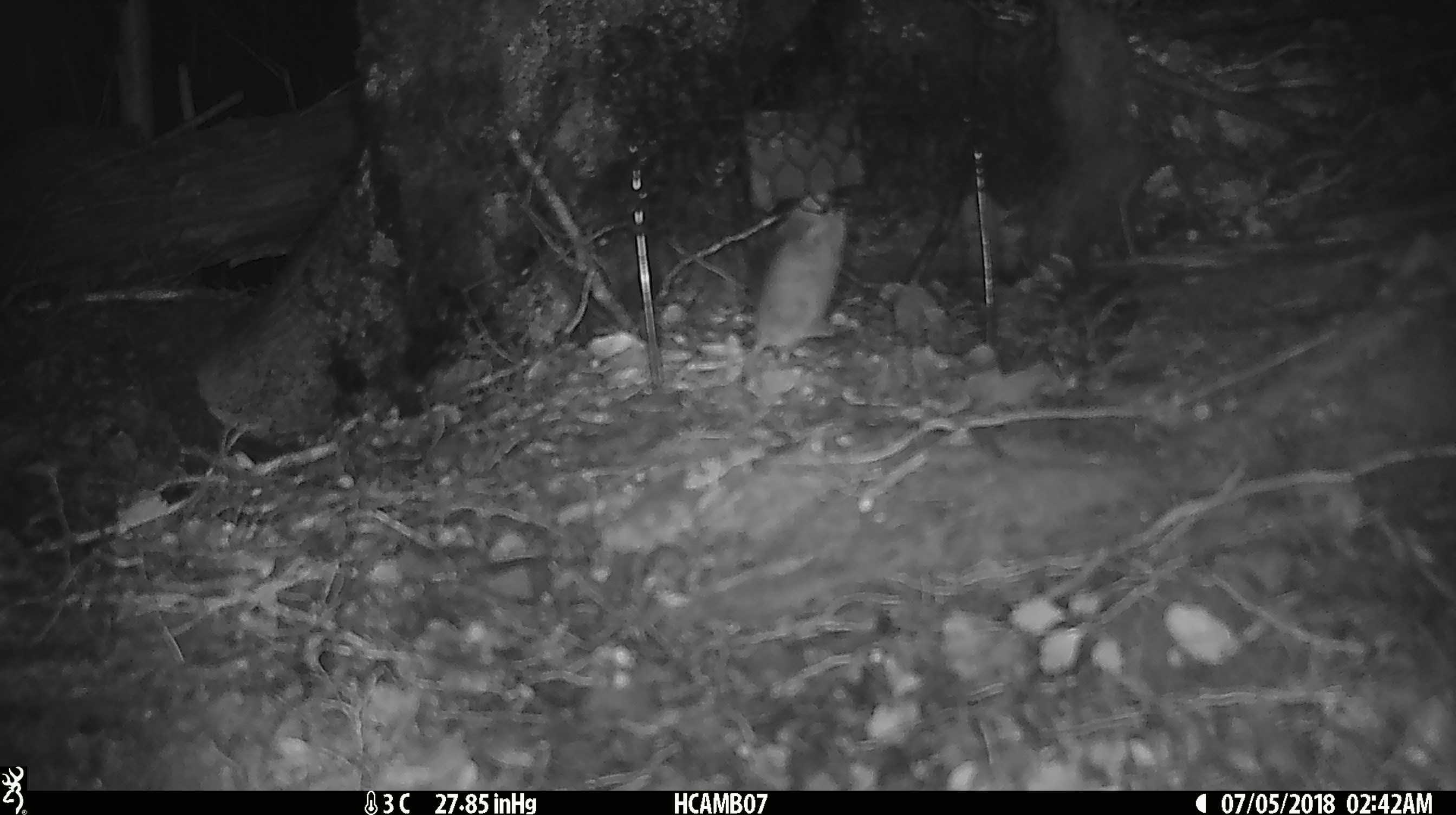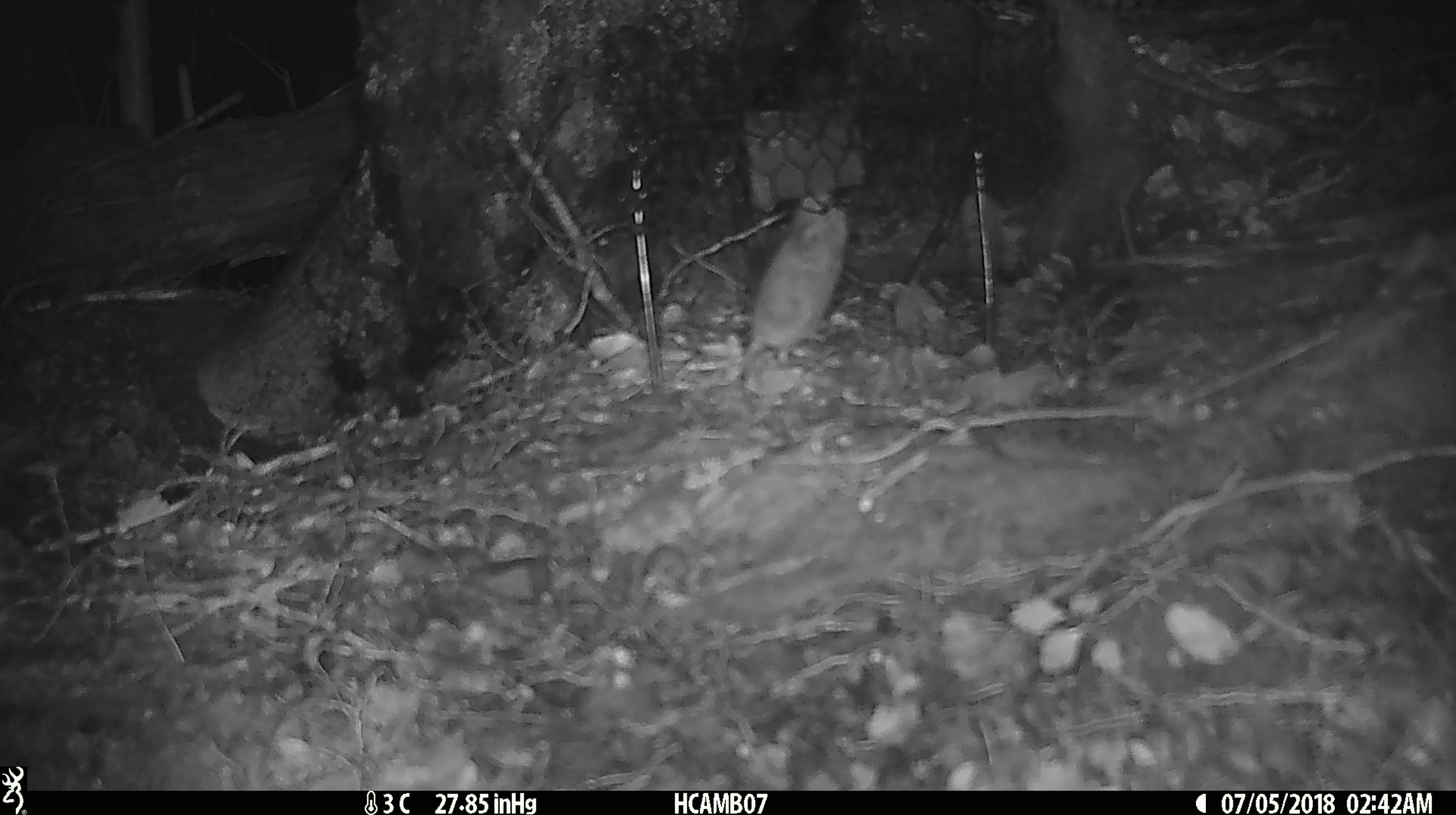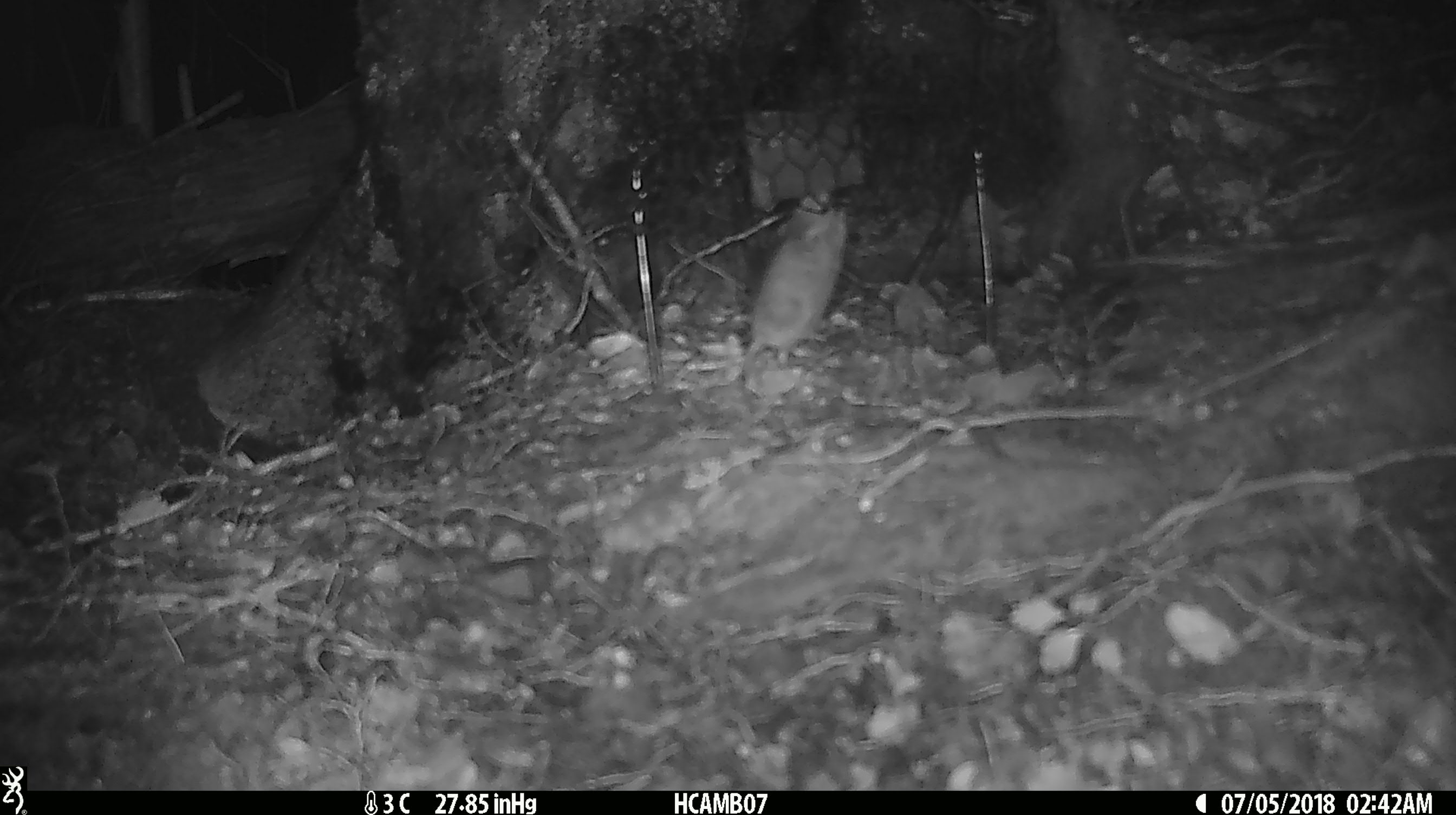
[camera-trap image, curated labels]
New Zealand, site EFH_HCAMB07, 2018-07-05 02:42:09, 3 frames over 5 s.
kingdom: Animalia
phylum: Chordata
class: Mammalia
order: Rodentia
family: Muridae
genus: Mus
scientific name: Mus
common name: mouse